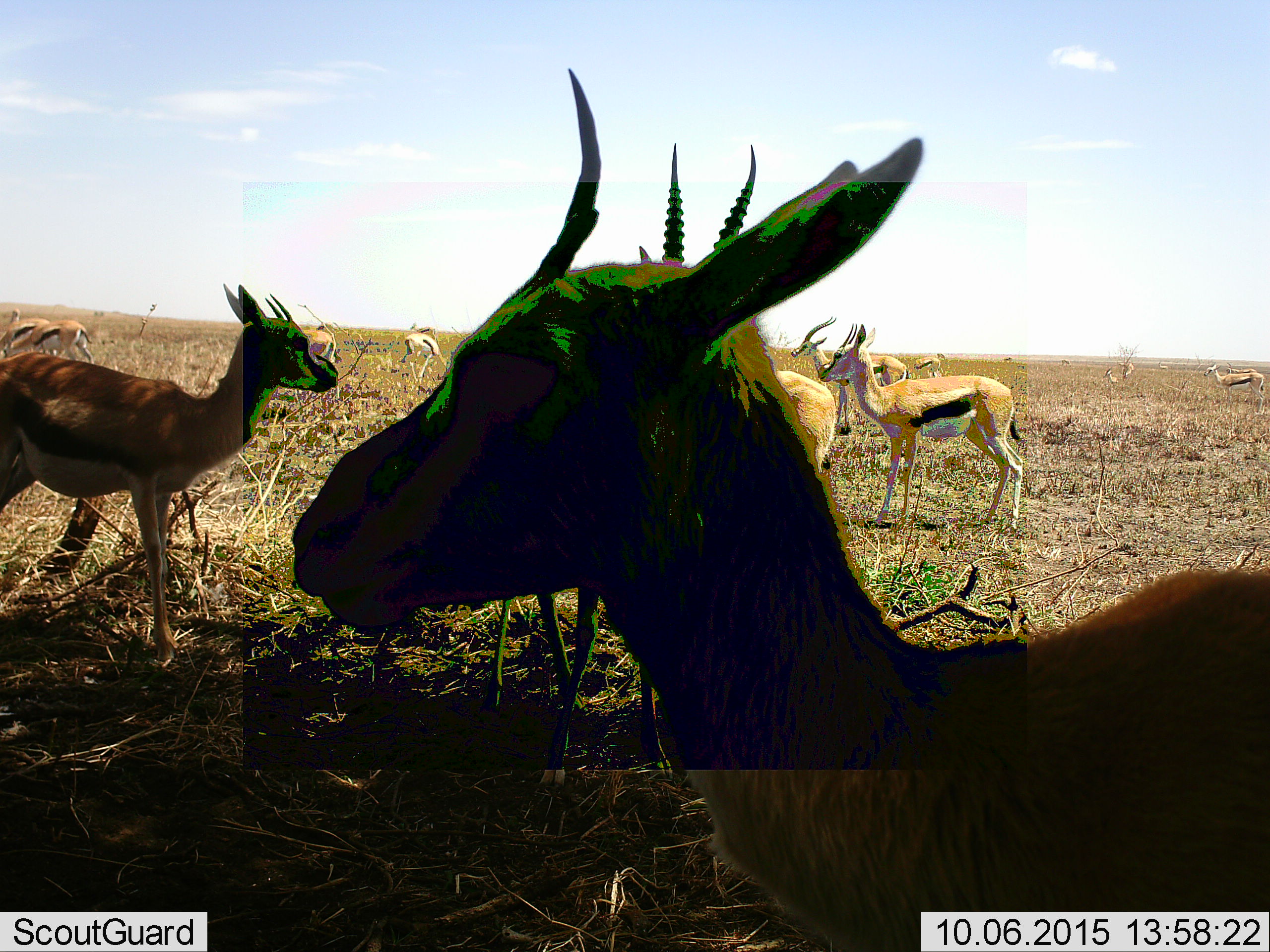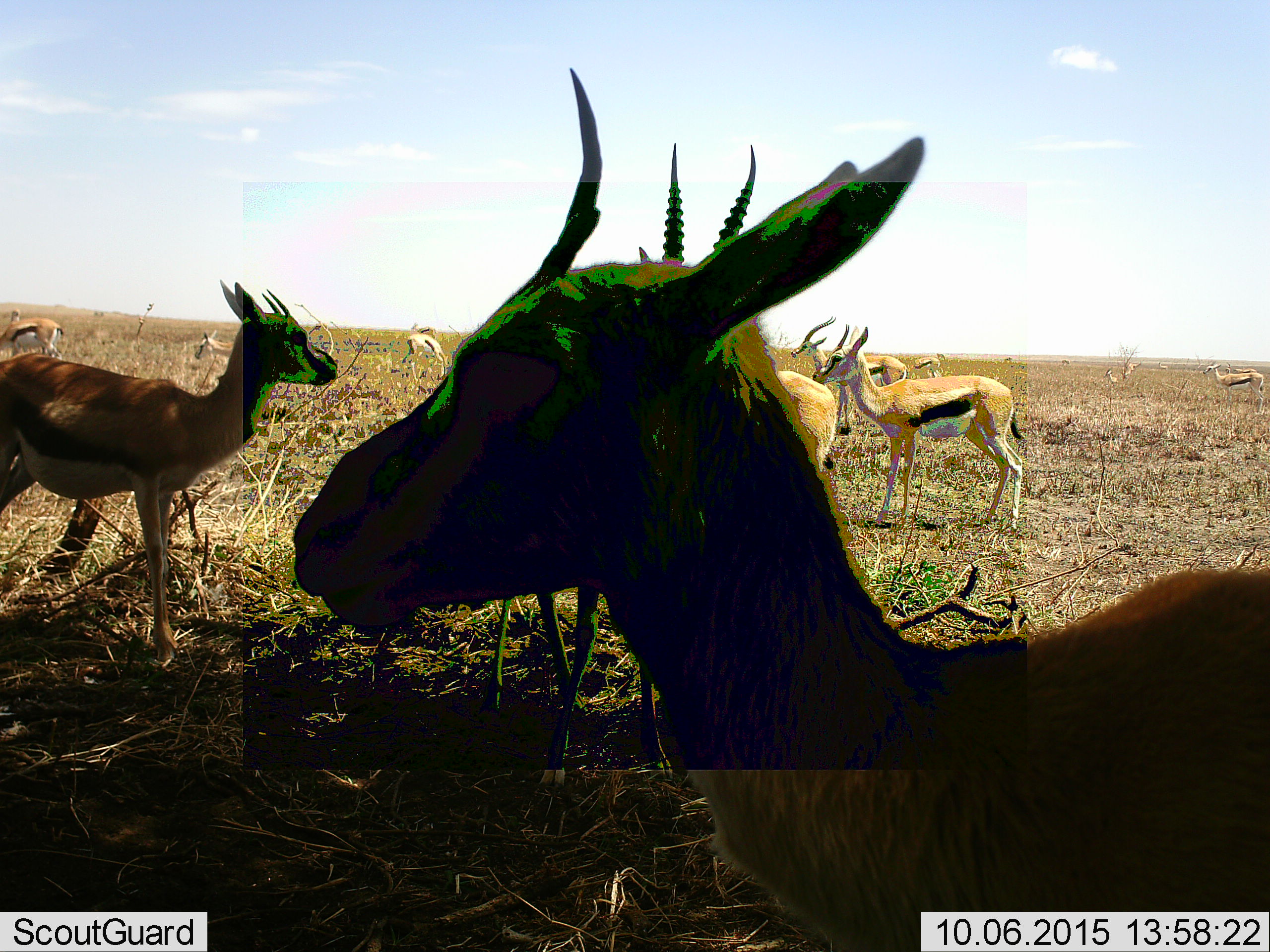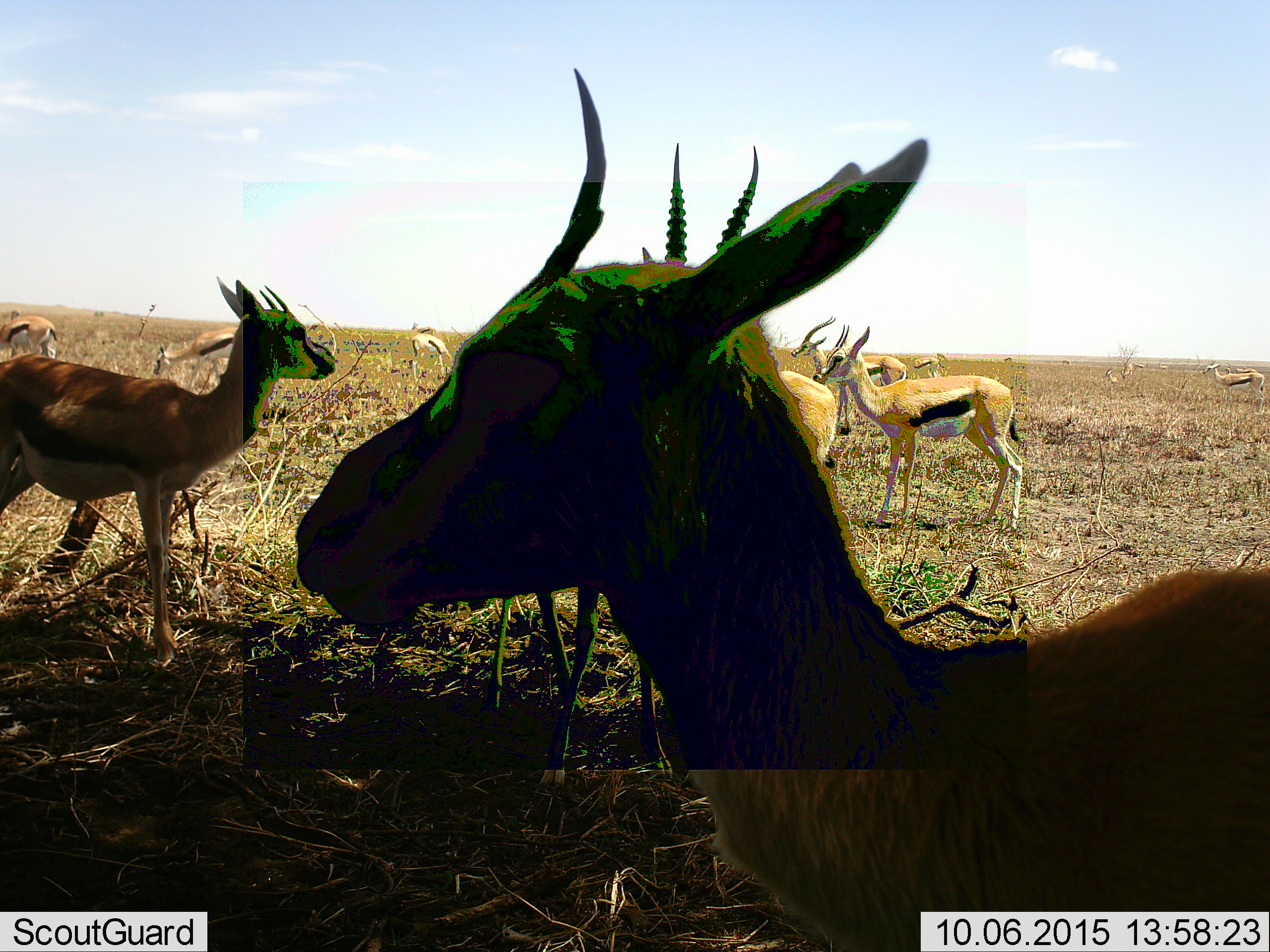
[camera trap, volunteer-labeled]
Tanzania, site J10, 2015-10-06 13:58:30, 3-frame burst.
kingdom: Animalia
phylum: Chordata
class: Mammalia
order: Artiodactyla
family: Bovidae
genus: Eudorcas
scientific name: Eudorcas thomsonii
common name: thomson's gazelle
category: gazellethomsons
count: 11-50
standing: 100%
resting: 11%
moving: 44%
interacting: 11%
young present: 0%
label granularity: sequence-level